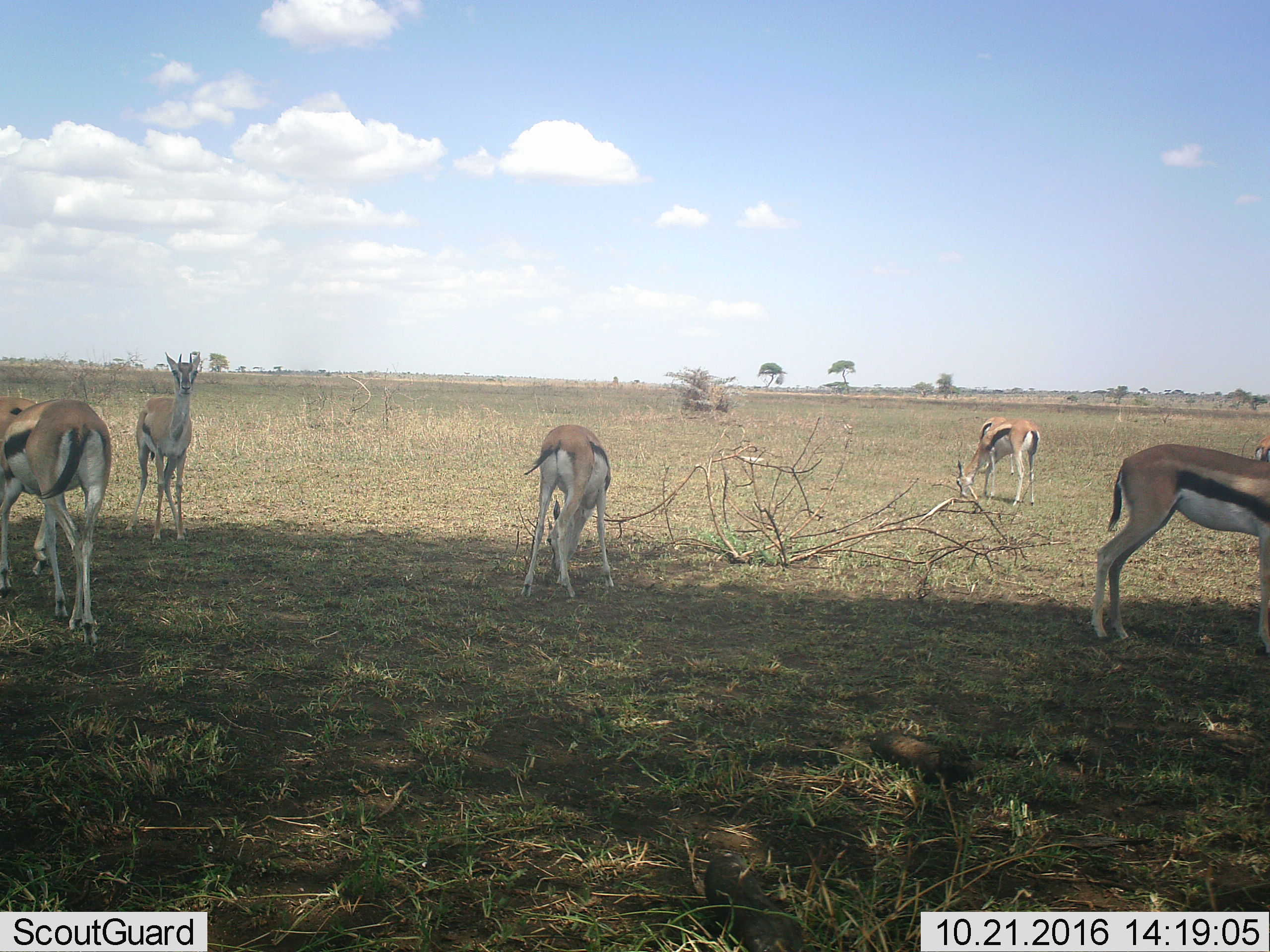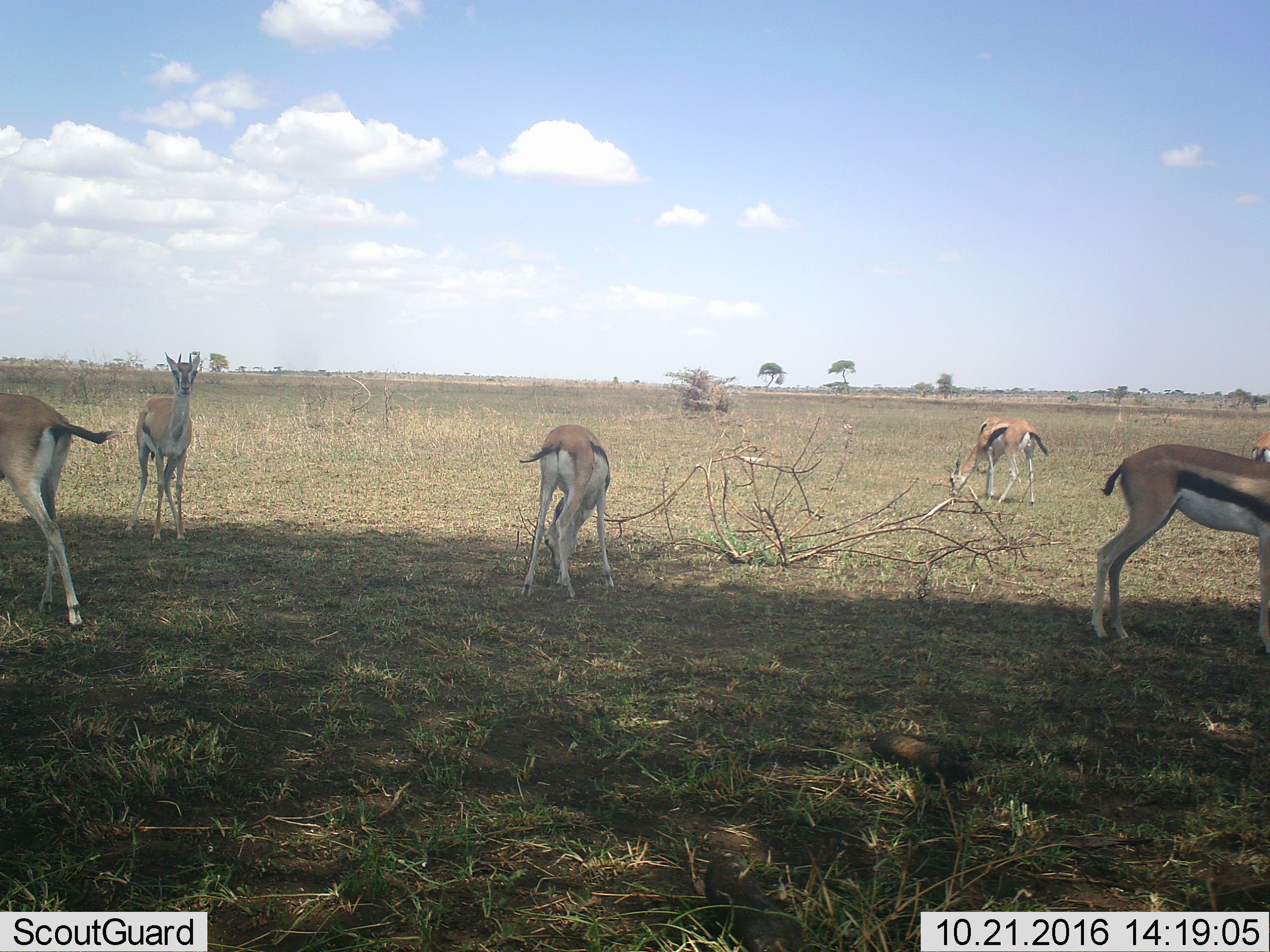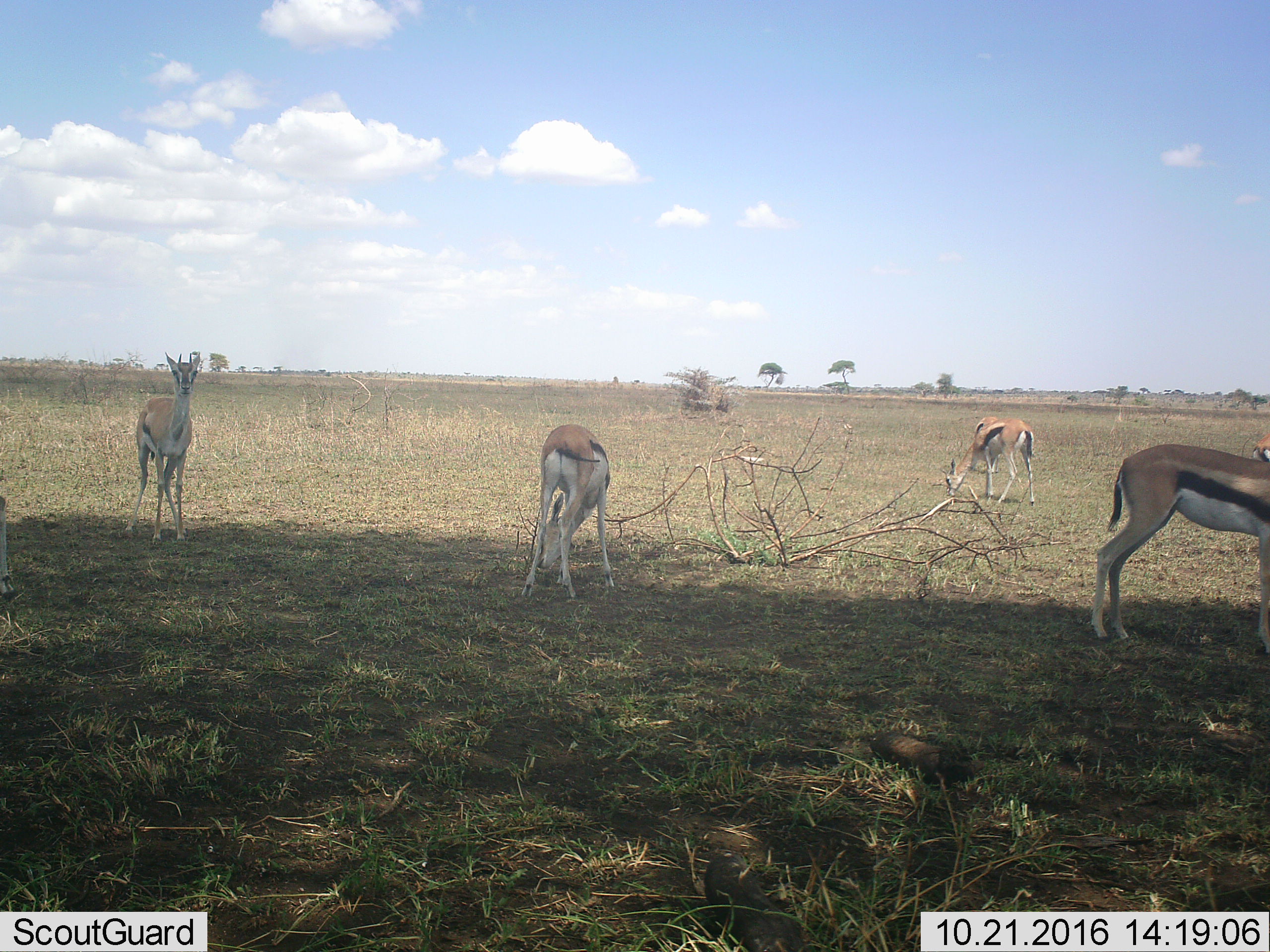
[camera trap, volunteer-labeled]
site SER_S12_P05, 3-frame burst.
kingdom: Animalia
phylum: Chordata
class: Mammalia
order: Artiodactyla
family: Bovidae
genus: Eudorcas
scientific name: Eudorcas thomsonii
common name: thomson's gazelle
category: gazellethomsons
Gazellethomsons (thomson's gazelle) (Eudorcas thomsonii), count 6. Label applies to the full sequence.